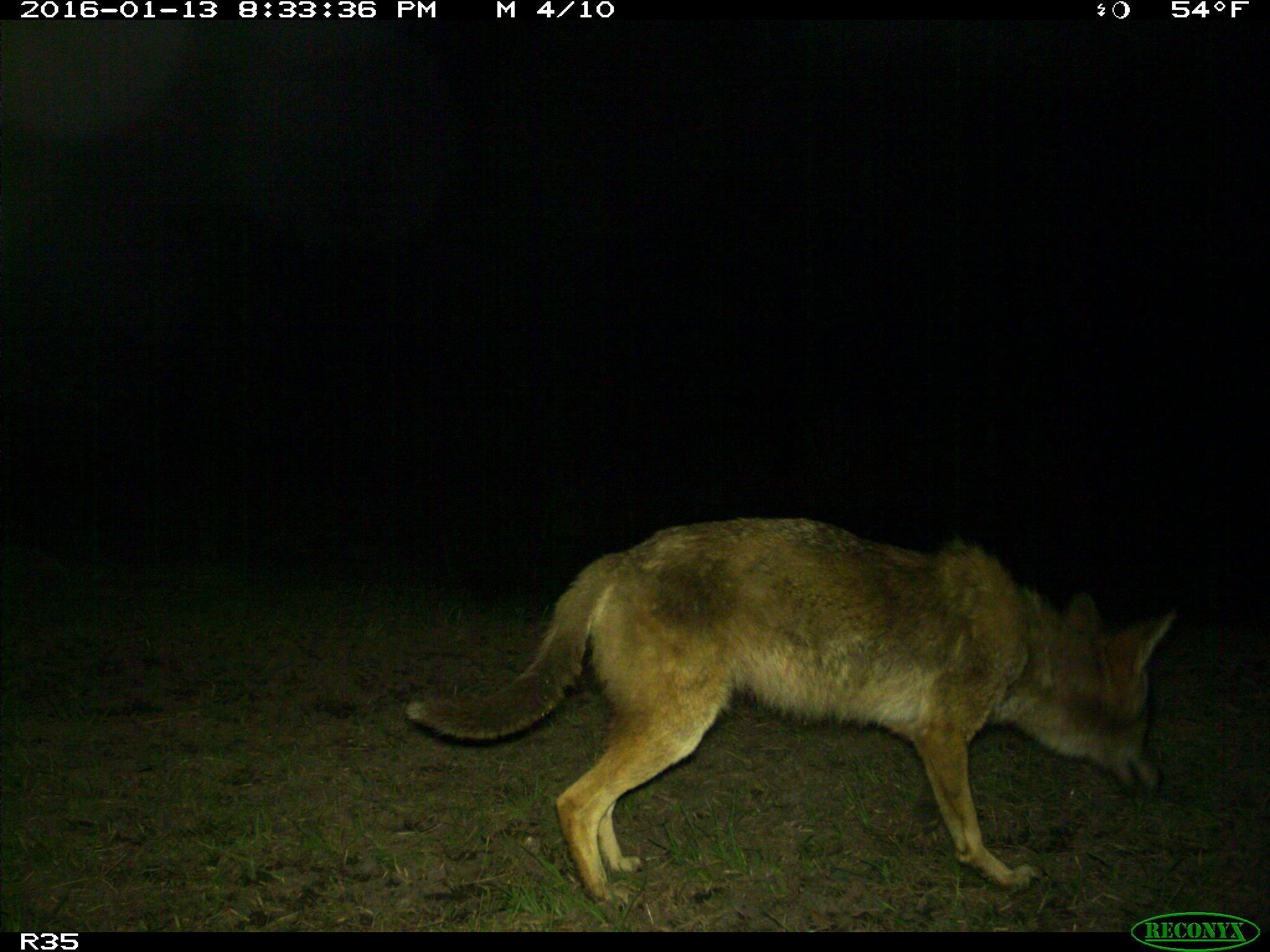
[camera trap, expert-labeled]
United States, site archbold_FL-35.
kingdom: Animalia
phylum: Chordata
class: Mammalia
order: Carnivora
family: Canidae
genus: Canis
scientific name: Canis latrans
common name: coyote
Canis latrans (coyote).